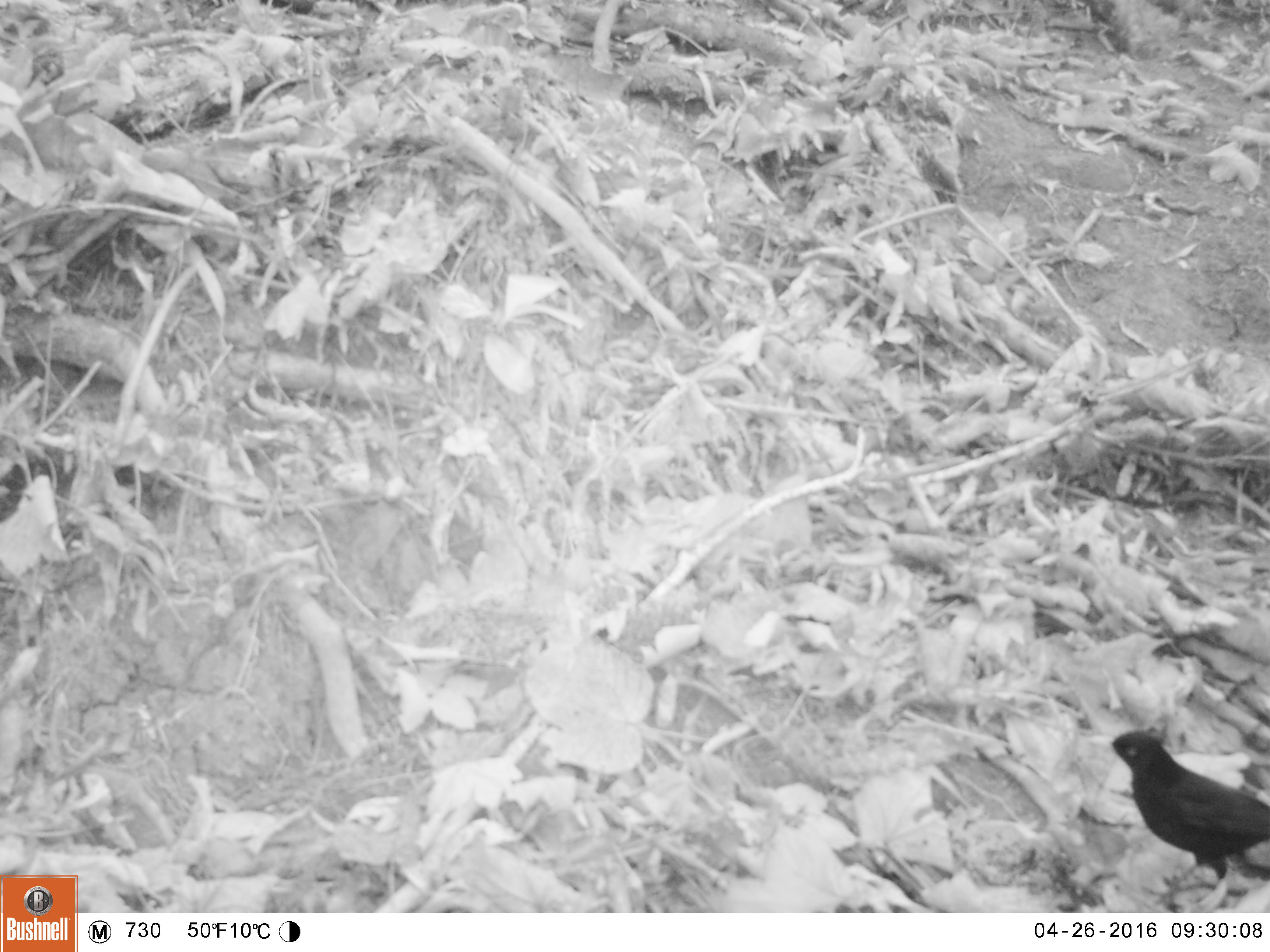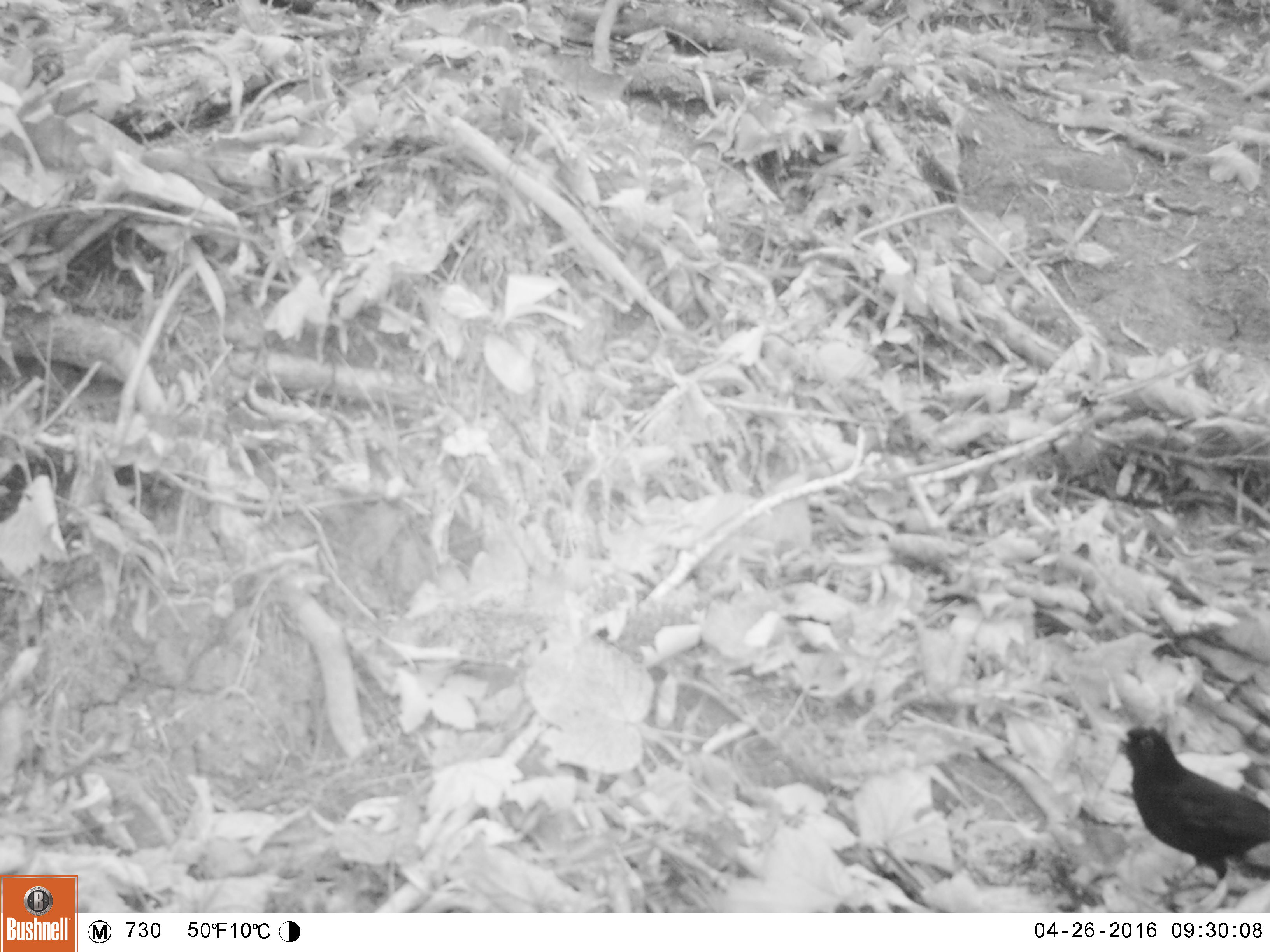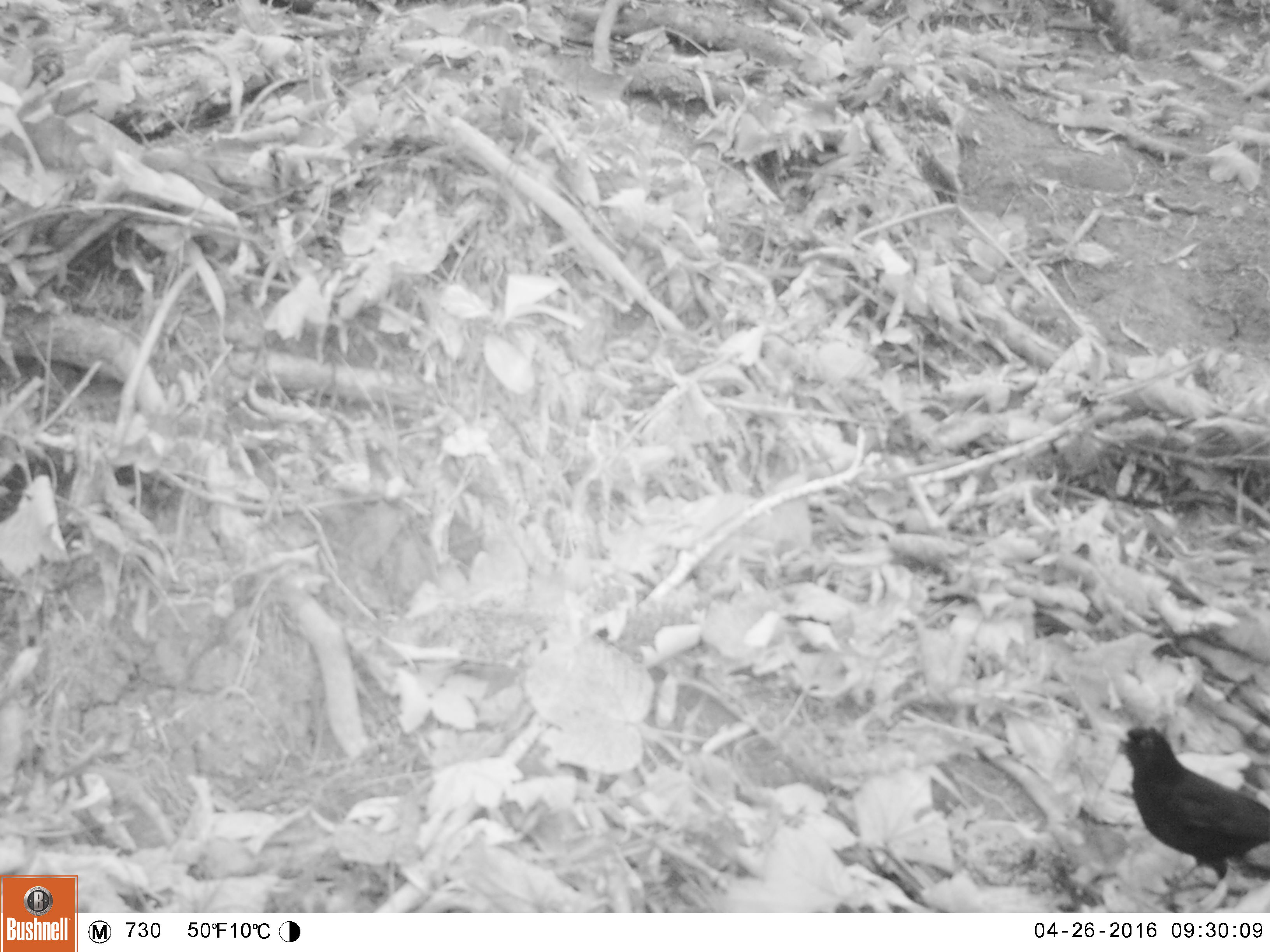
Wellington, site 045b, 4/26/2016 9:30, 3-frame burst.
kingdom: Animalia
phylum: Chordata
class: Aves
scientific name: Aves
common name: bird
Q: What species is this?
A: Bird (Aves).